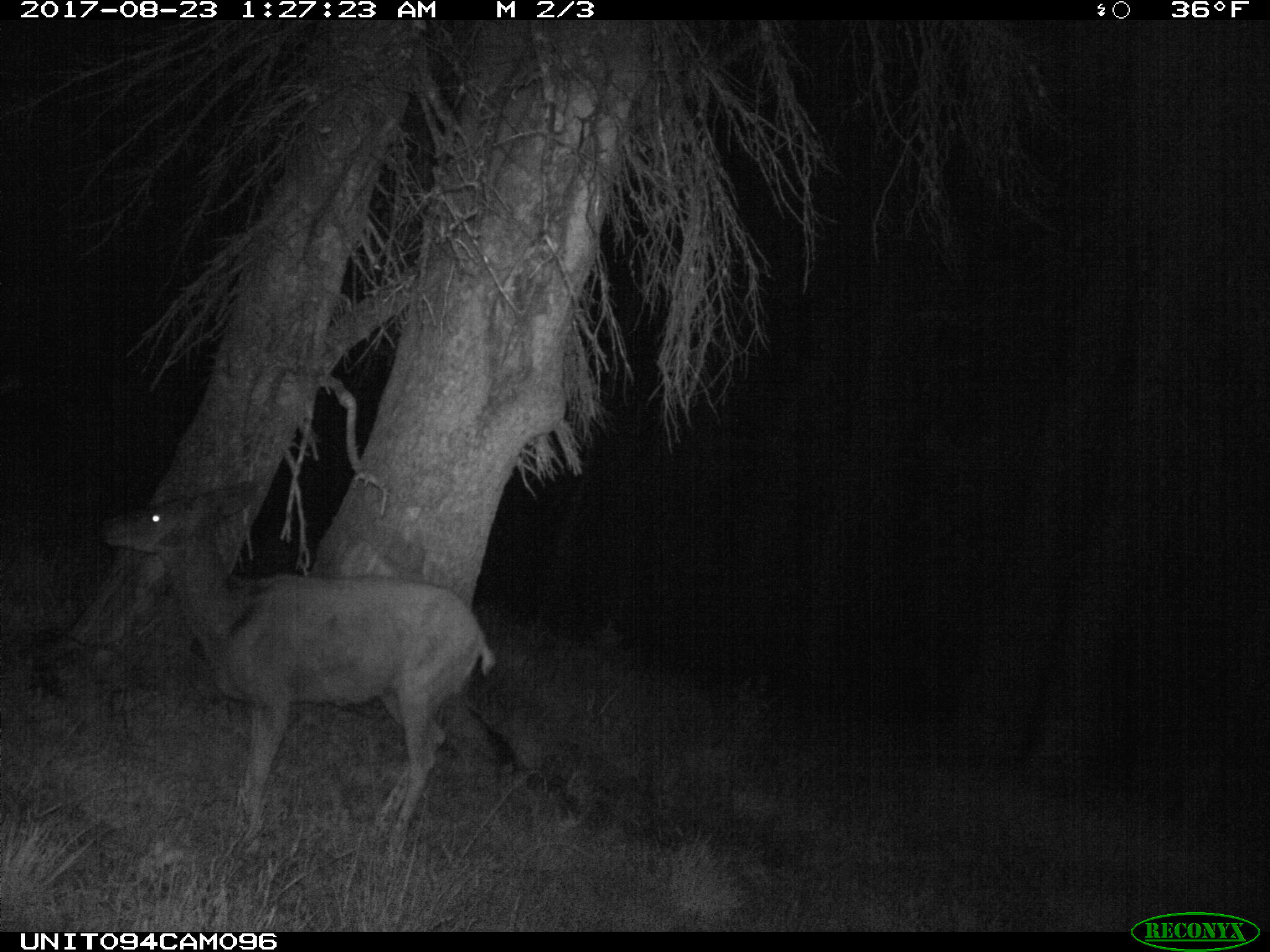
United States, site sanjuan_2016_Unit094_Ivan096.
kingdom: Animalia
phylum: Chordata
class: Mammalia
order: Artiodactyla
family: Cervidae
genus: Odocoileus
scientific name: Odocoileus hemionus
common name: mule deer